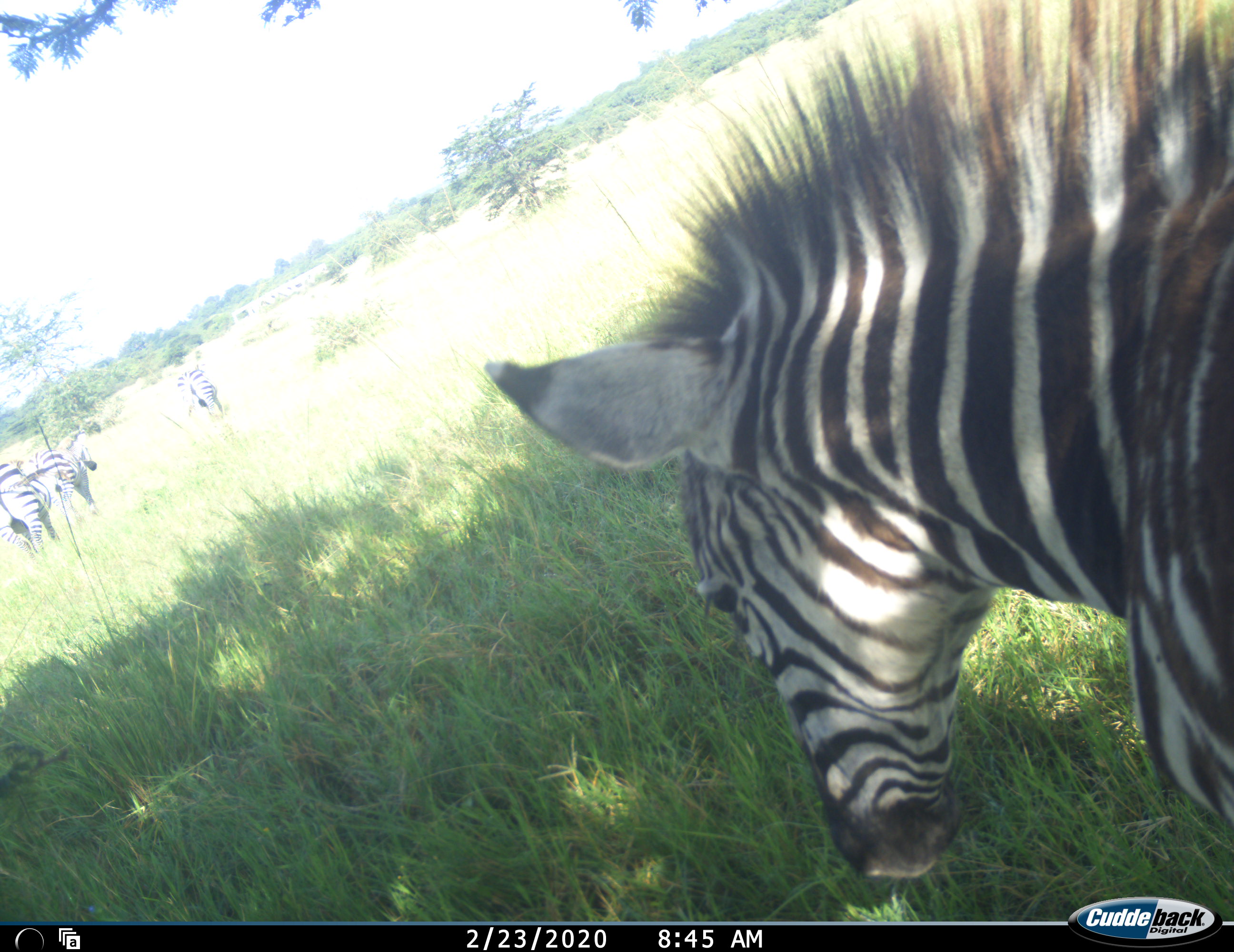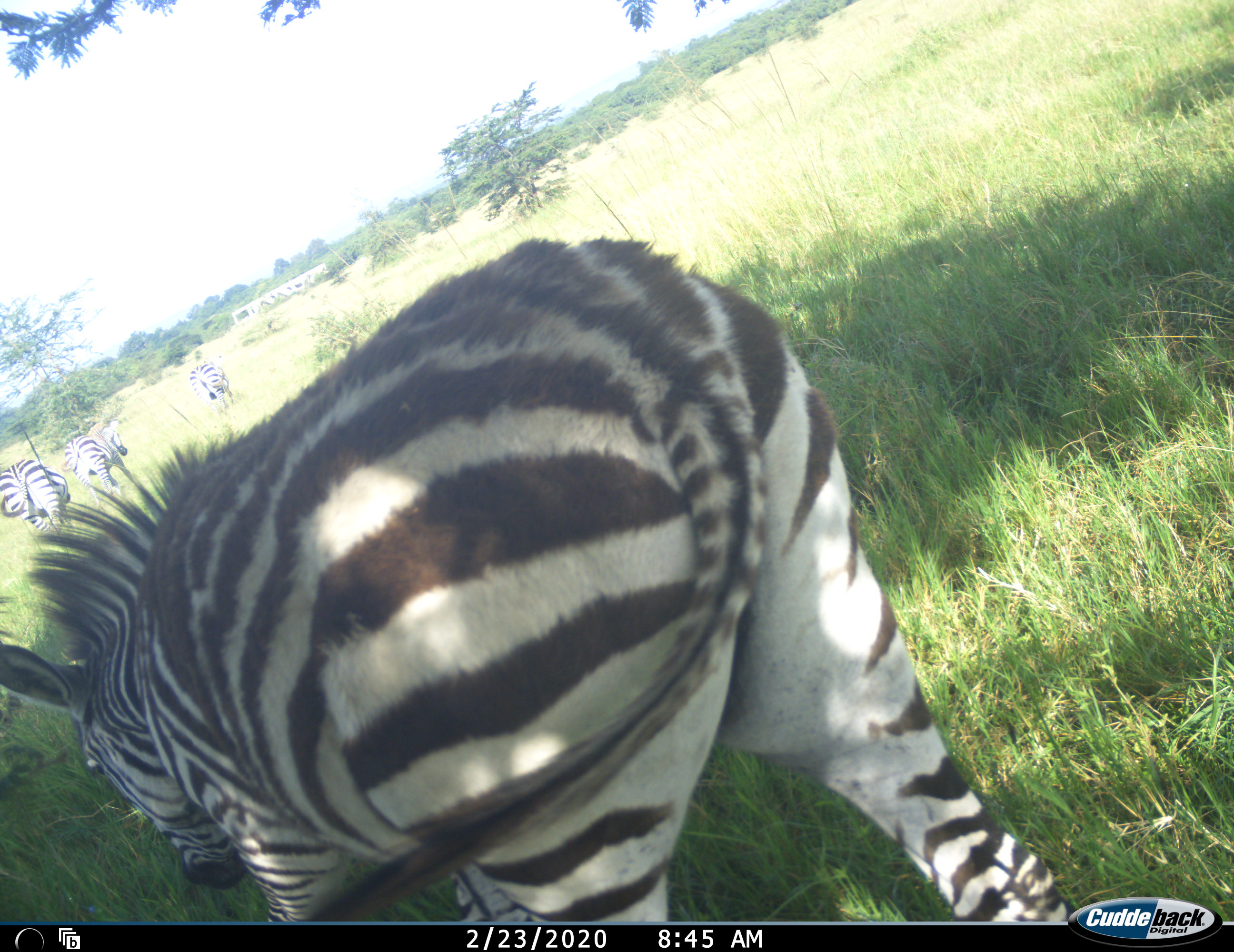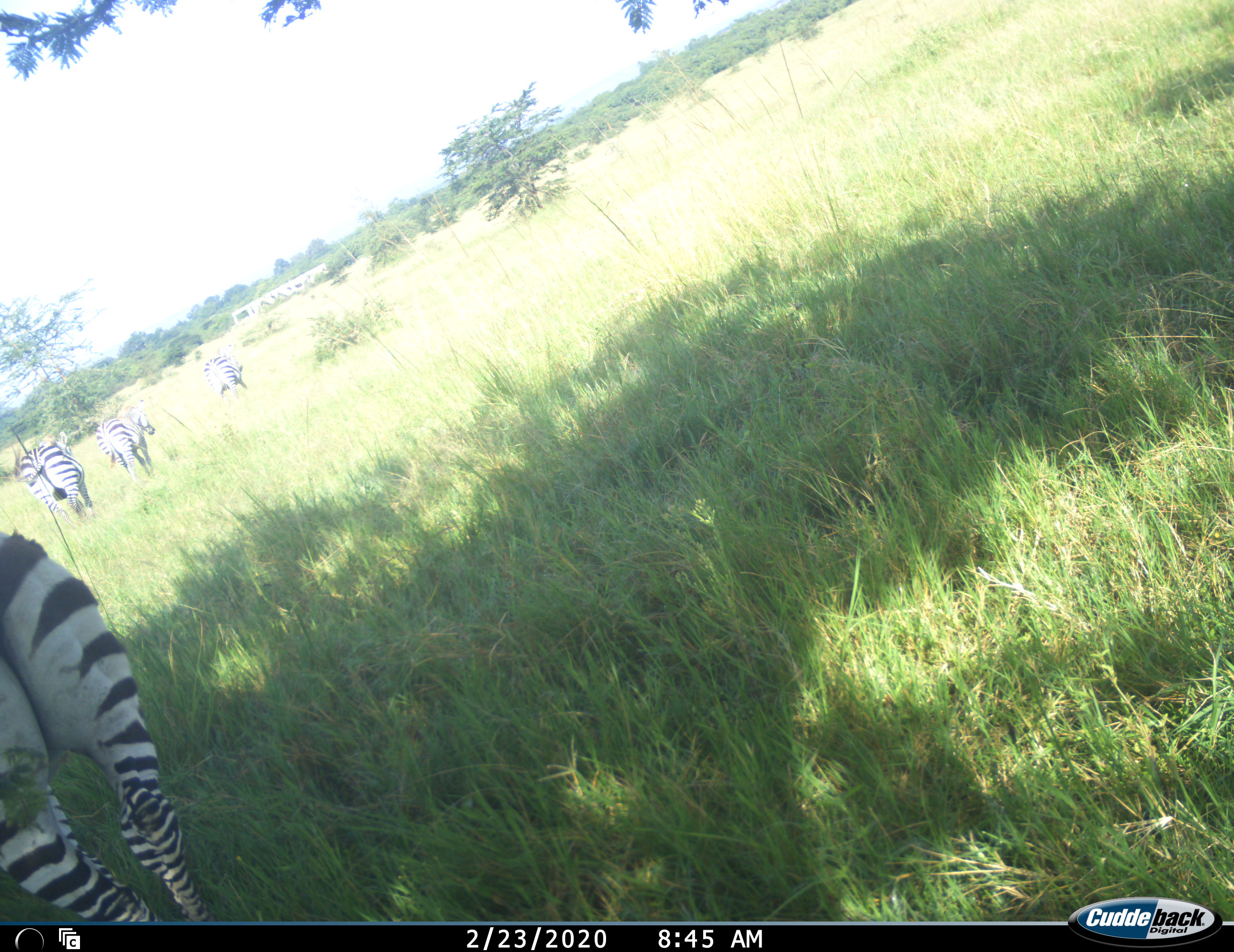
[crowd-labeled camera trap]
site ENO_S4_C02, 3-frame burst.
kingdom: Animalia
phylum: Chordata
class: Mammalia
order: Perissodactyla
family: Equidae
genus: Equus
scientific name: Equus quagga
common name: plains zebra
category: zebraplains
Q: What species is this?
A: Zebraplains (plains zebra) (Equus quagga).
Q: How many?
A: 4.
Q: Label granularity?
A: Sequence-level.